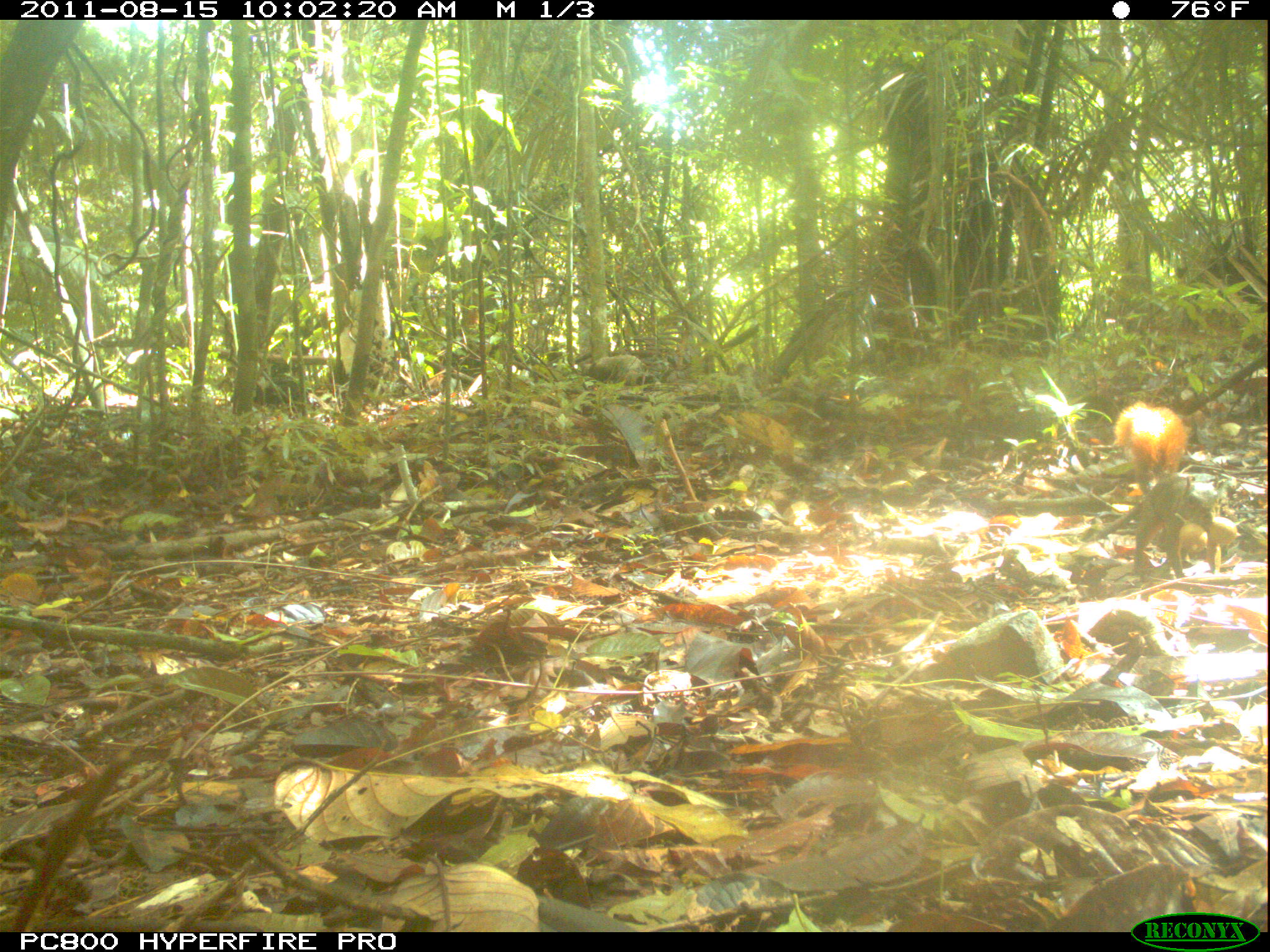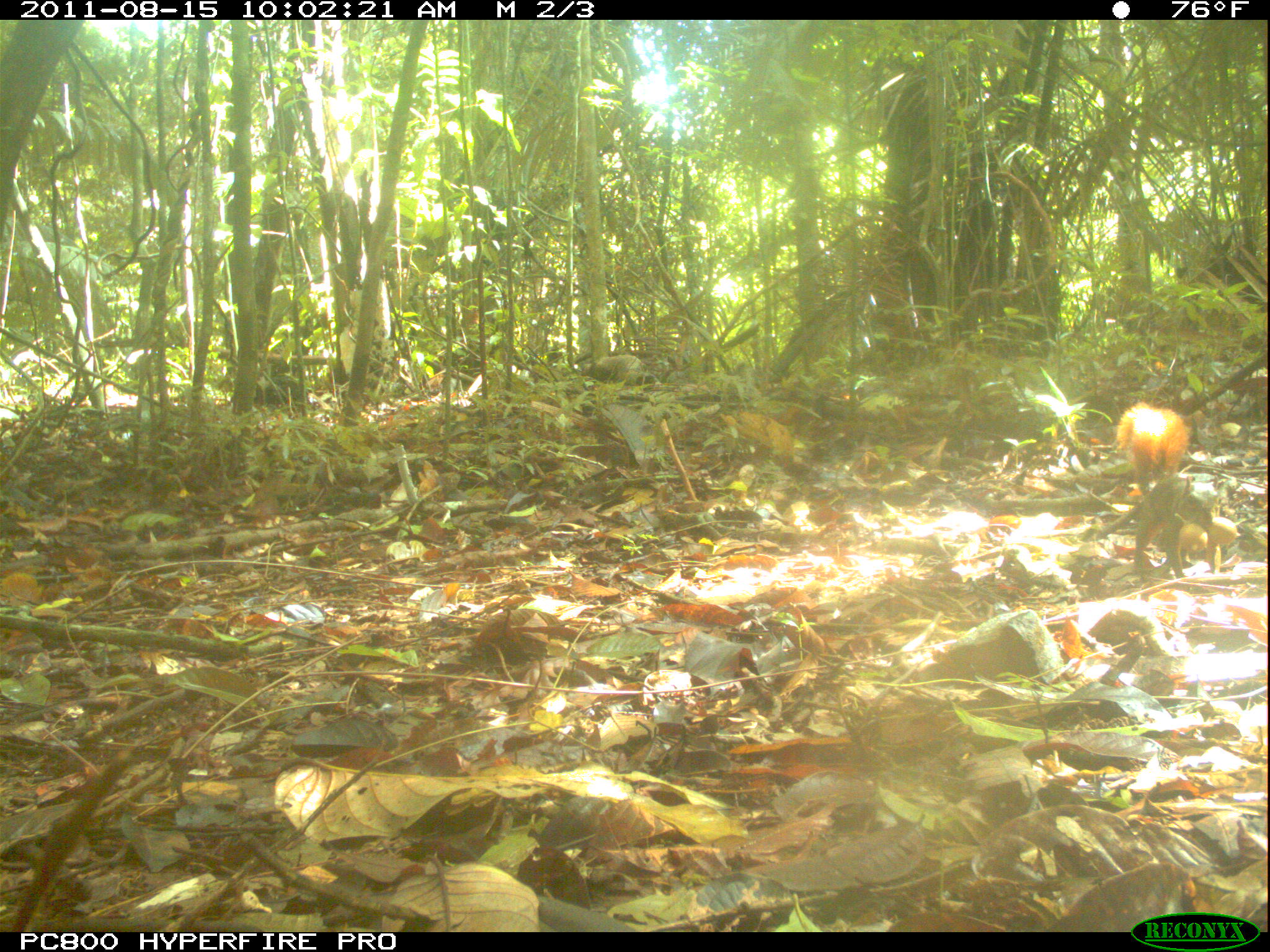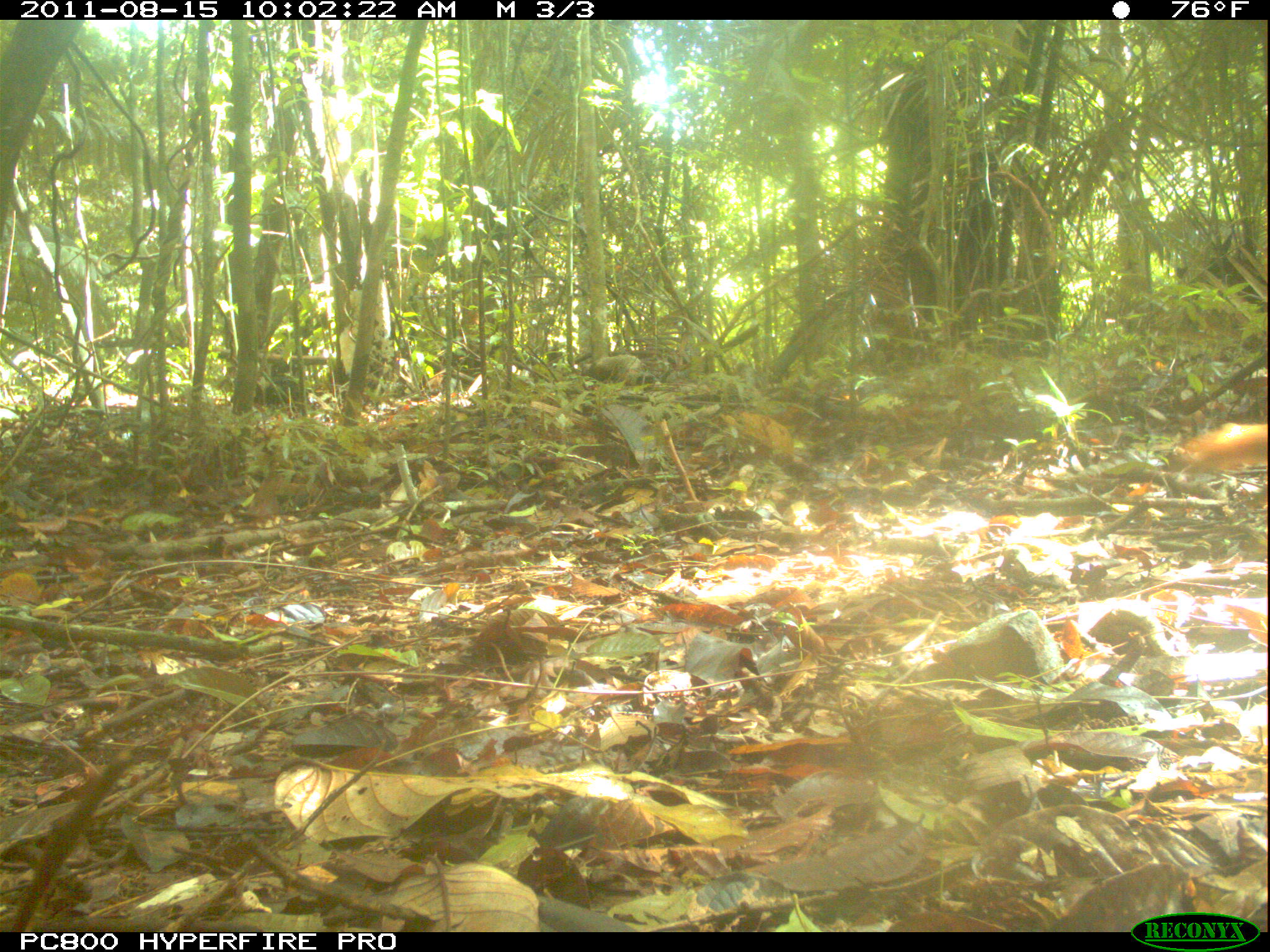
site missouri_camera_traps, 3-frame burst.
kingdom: Animalia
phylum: Chordata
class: Mammalia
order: Rodentia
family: Sciuridae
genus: Tamiasciurus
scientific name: Tamiasciurus hudsonicus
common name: red squirrel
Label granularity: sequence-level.